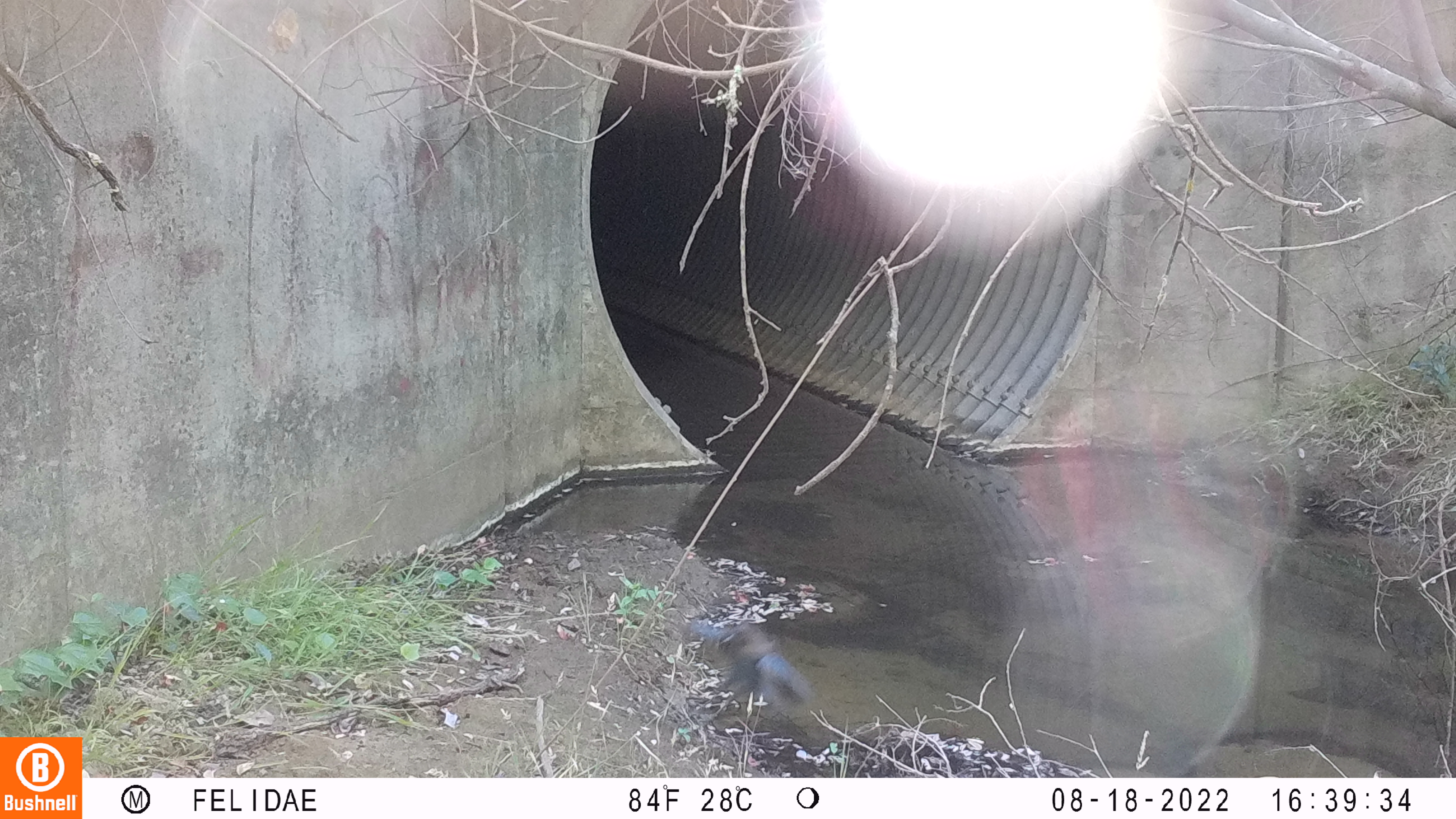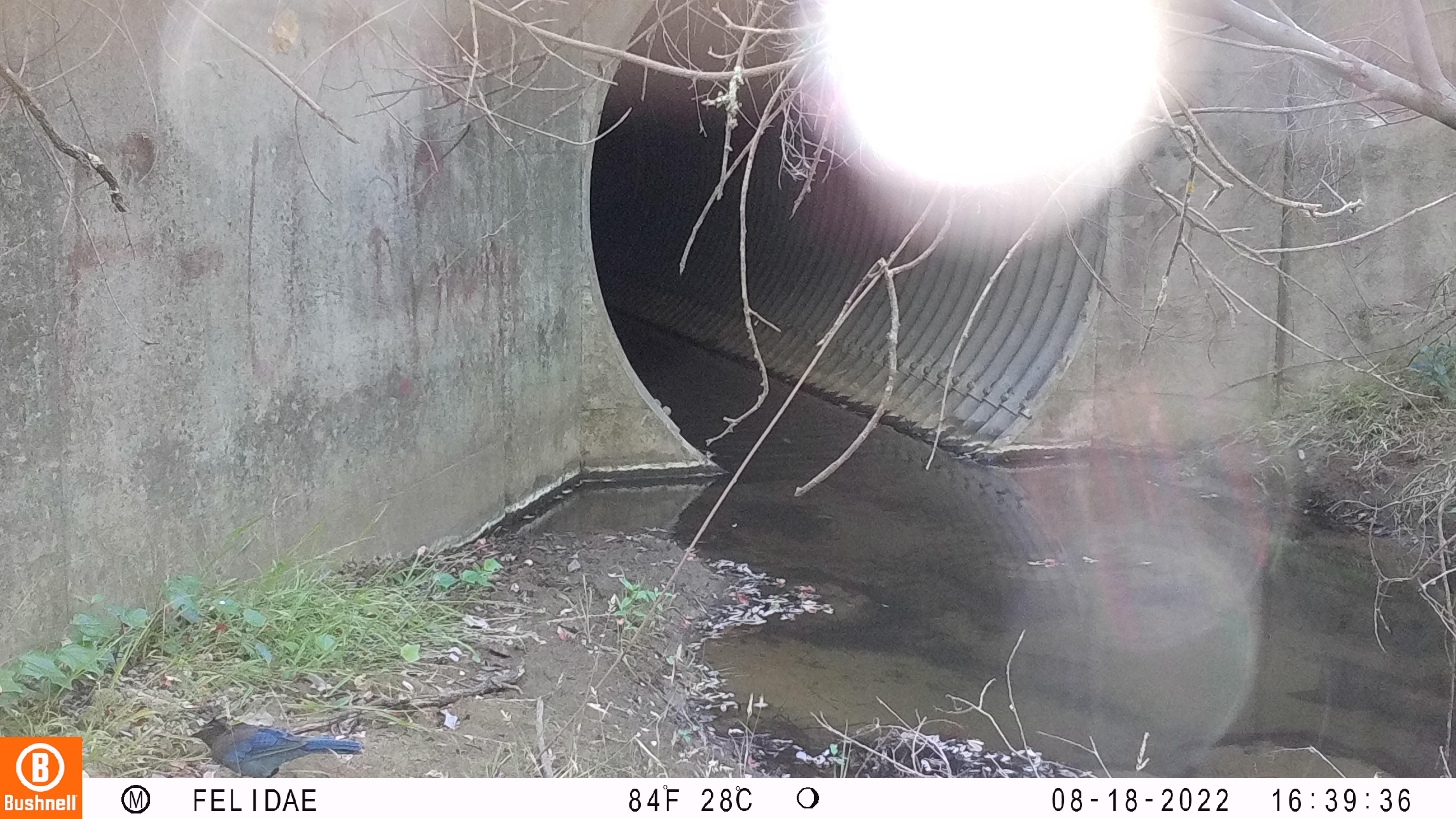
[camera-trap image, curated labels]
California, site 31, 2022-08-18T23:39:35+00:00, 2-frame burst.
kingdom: Animalia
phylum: Chordata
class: Aves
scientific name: Aves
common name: bird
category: unknown bird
Unknown bird (bird) (Aves).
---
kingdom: Animalia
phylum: Chordata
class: Aves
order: Passeriformes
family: Corvidae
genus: Cyanocitta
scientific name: Cyanocitta stelleri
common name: steller's jay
Steller's jay (Cyanocitta stelleri).